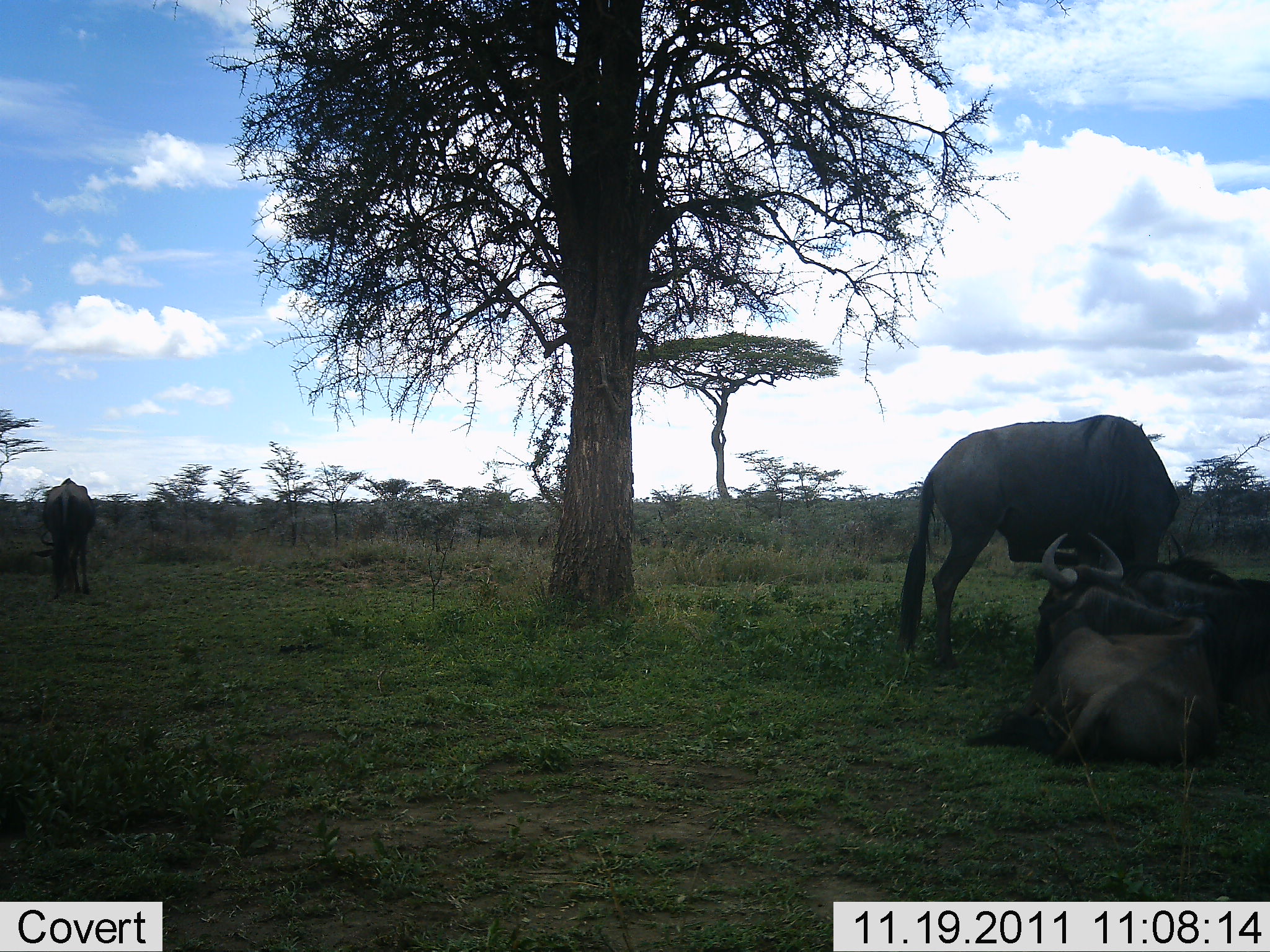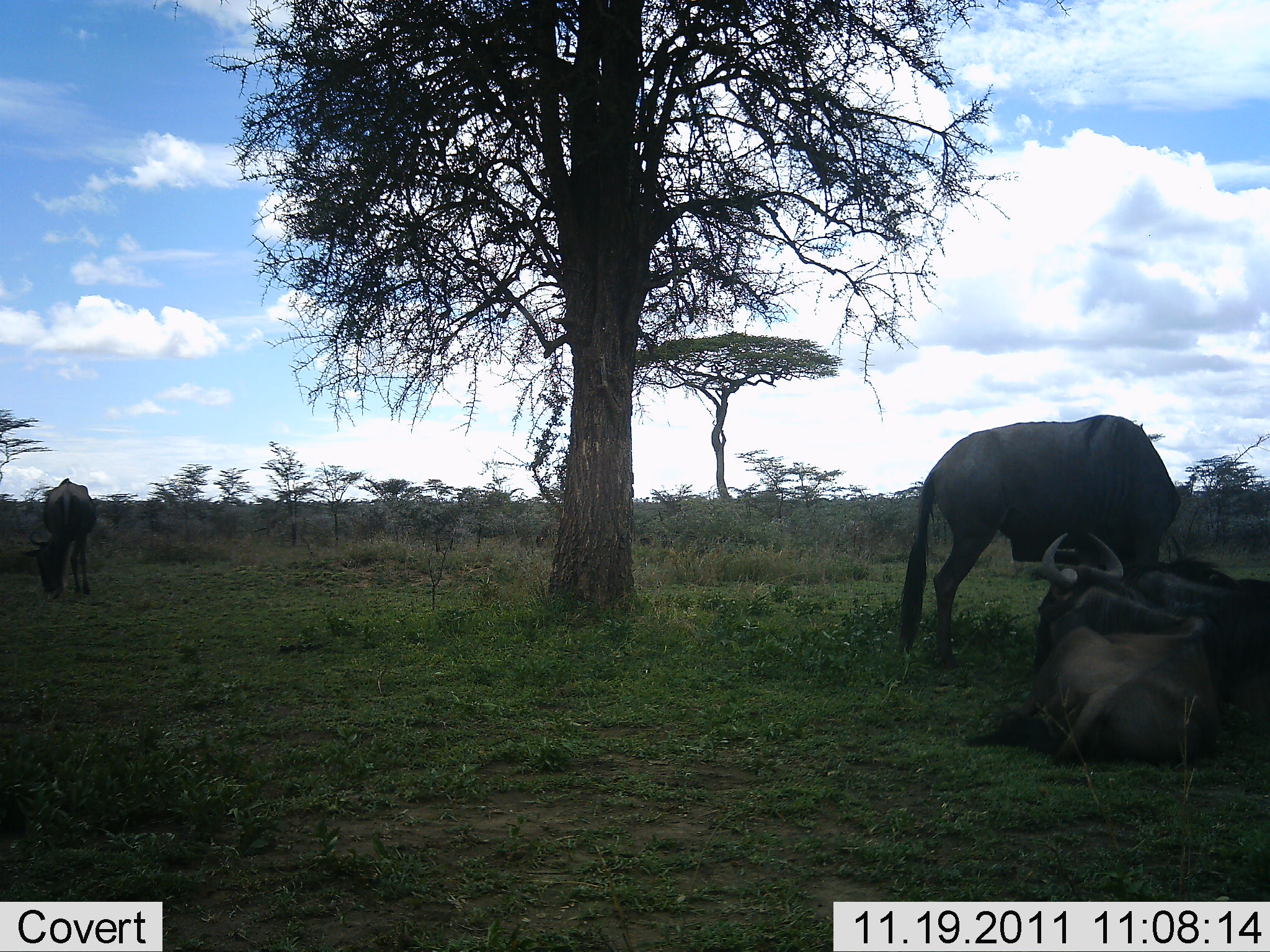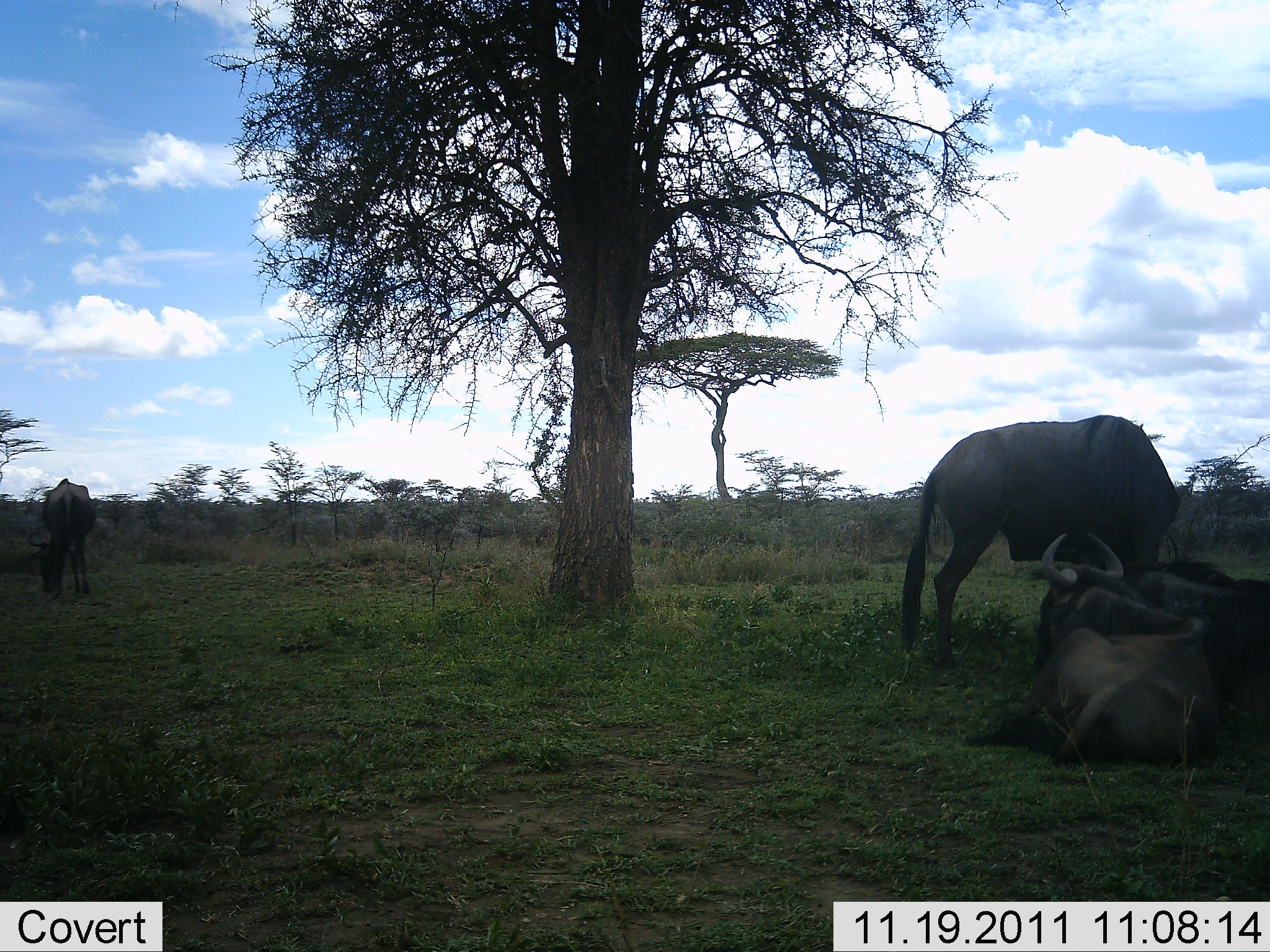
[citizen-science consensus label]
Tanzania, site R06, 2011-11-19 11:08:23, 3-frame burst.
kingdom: Animalia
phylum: Chordata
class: Mammalia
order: Artiodactyla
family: Bovidae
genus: Connochaetes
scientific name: Connochaetes taurinus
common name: blue wildebeest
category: wildebeest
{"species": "wildebeest (blue wildebeest) (Connochaetes taurinus)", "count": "4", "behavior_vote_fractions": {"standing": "50%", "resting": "100%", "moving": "8%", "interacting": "0%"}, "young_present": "0%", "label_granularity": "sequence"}